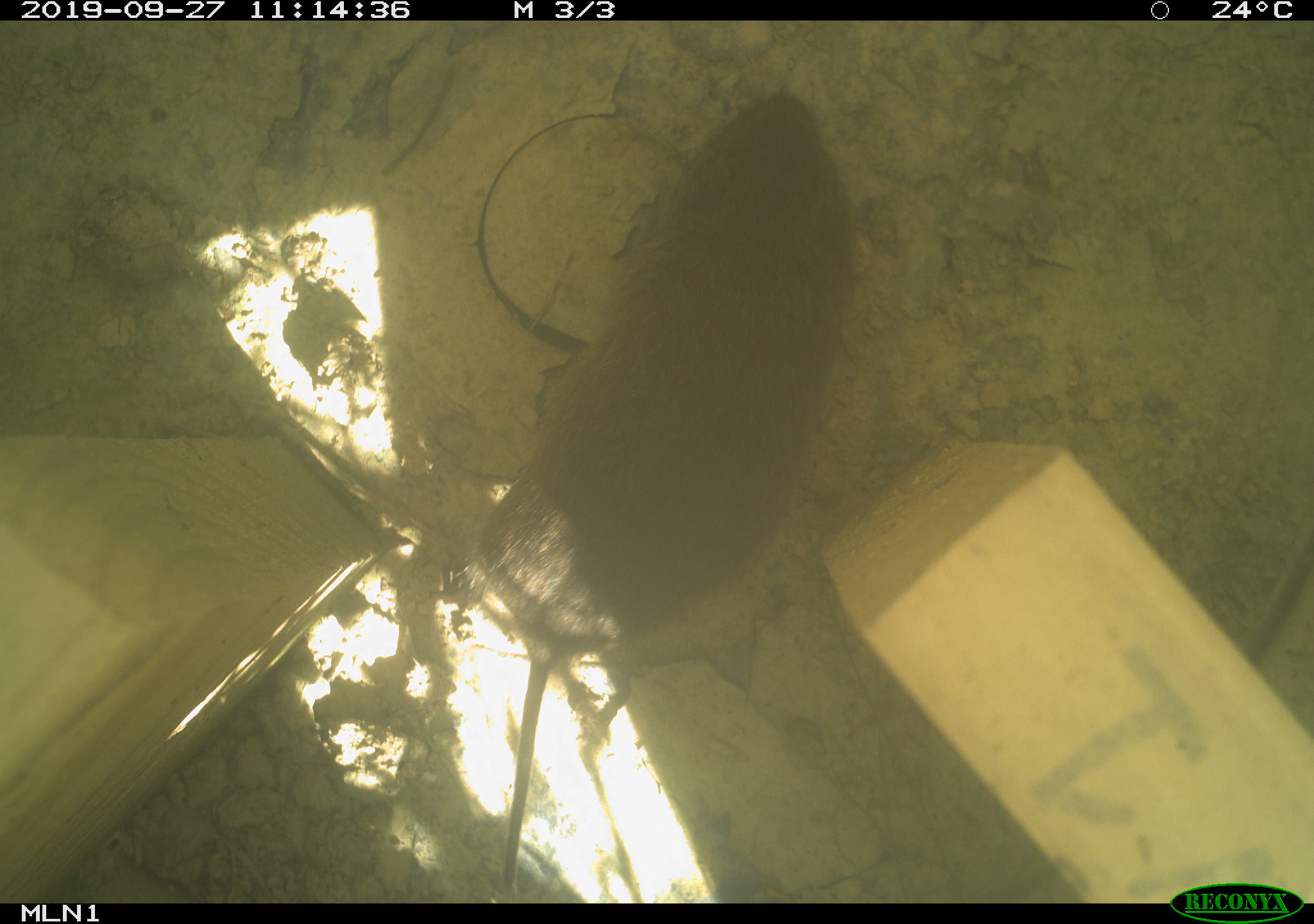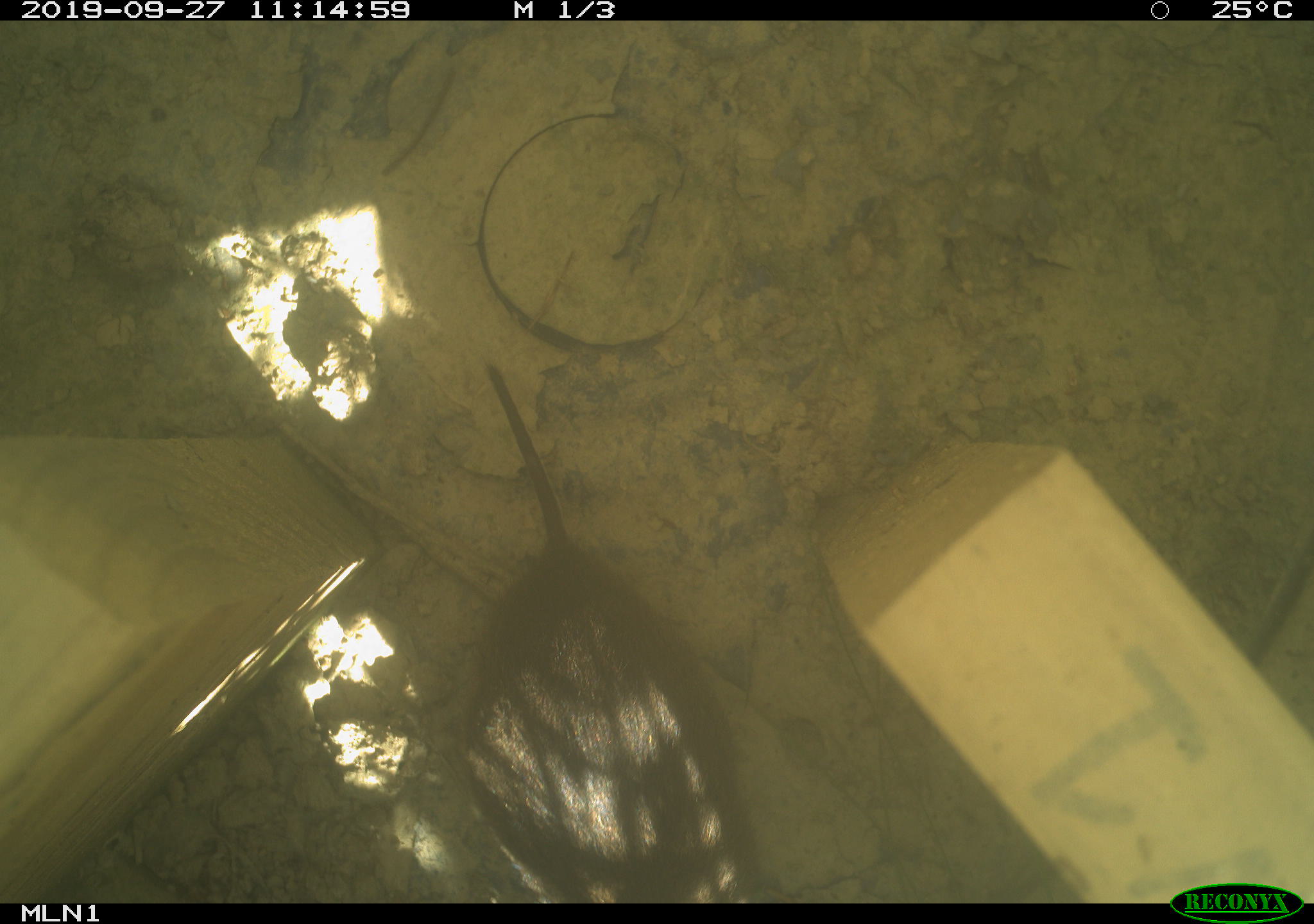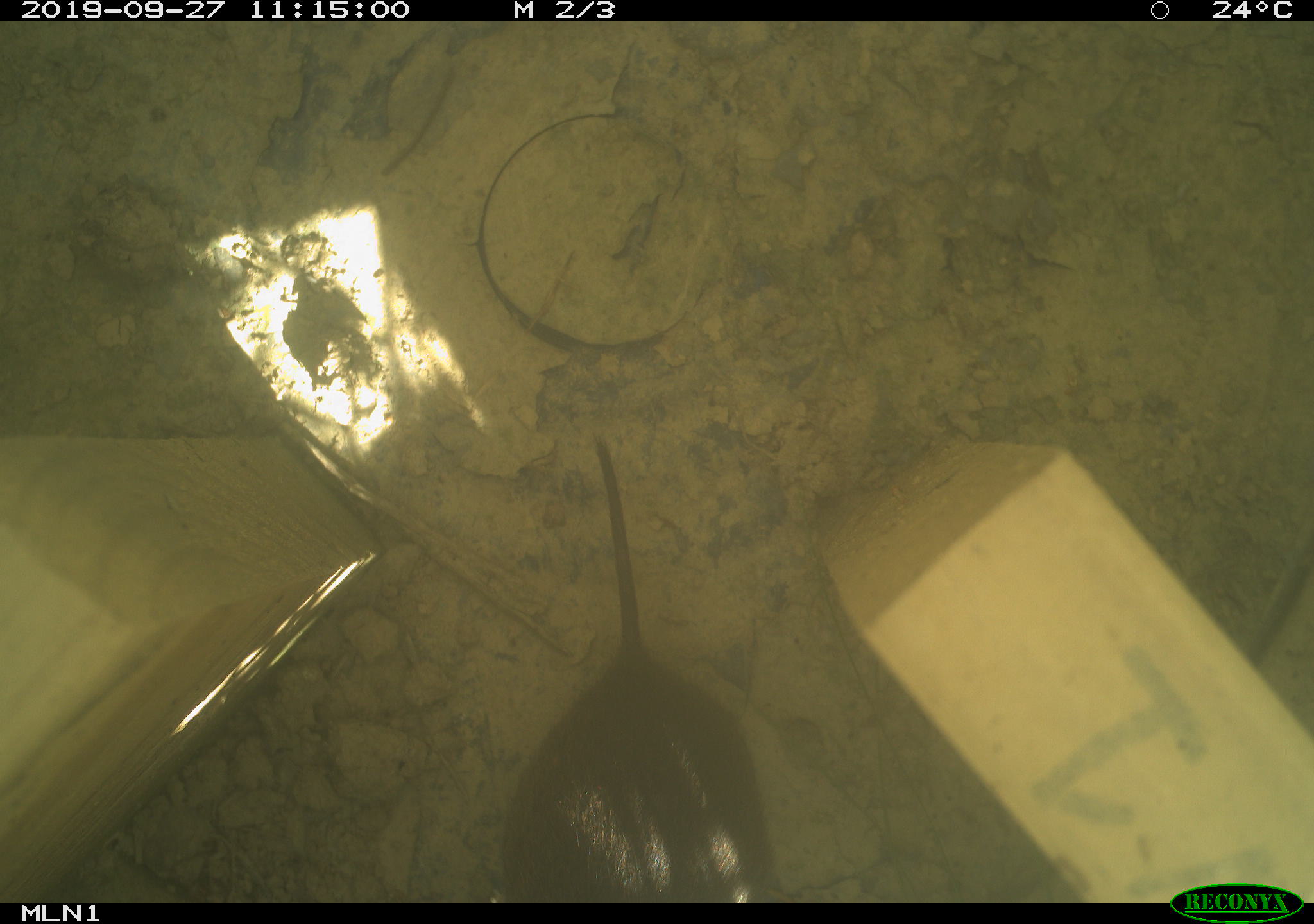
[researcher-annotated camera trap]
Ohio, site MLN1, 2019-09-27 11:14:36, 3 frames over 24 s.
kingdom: Animalia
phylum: Chordata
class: Mammalia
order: Rodentia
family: Cricetidae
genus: Microtus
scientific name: Microtus pennsylvanicus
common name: meadow vole